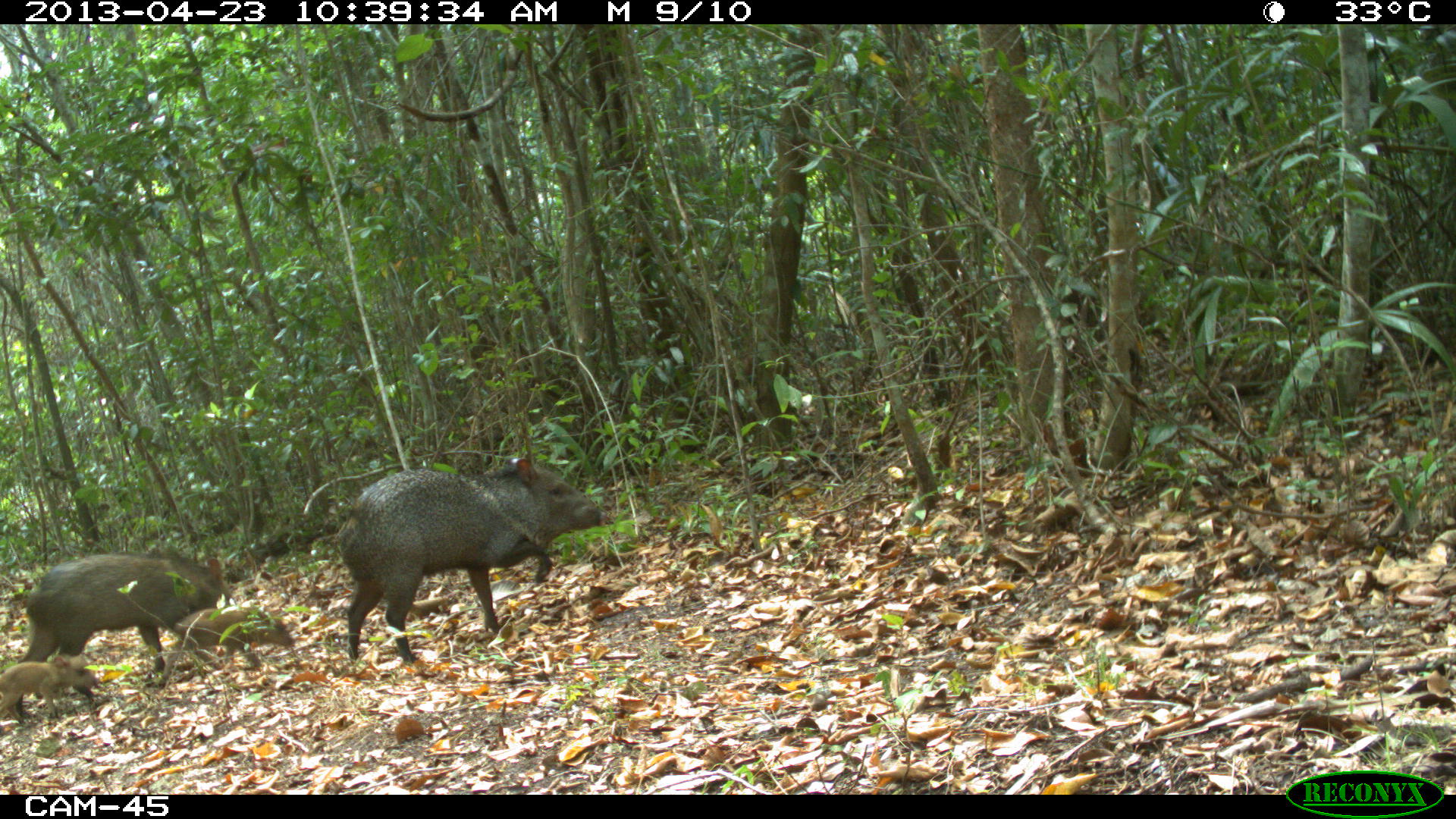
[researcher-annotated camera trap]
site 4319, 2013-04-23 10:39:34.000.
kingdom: Animalia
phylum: Chordata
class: Mammalia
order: Artiodactyla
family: Tayassuidae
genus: Pecari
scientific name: Pecari tajacu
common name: collared peccary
Pecari tajacu (collared peccary), count 5.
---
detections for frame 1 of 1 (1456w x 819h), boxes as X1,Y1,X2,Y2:
pecari tajacu: 336,457,602,662; 18,547,236,674; 158,604,292,688; 0,654,97,725